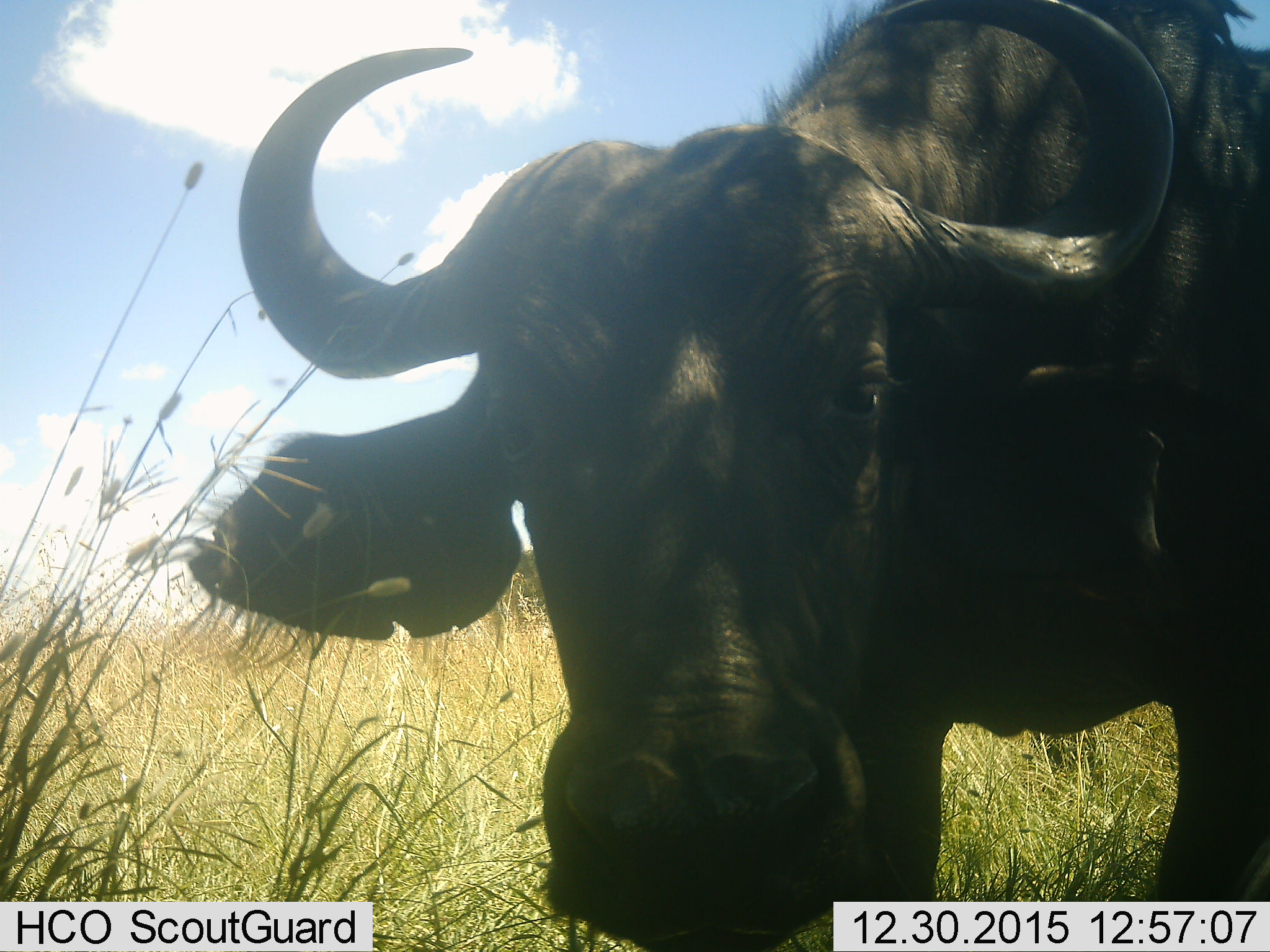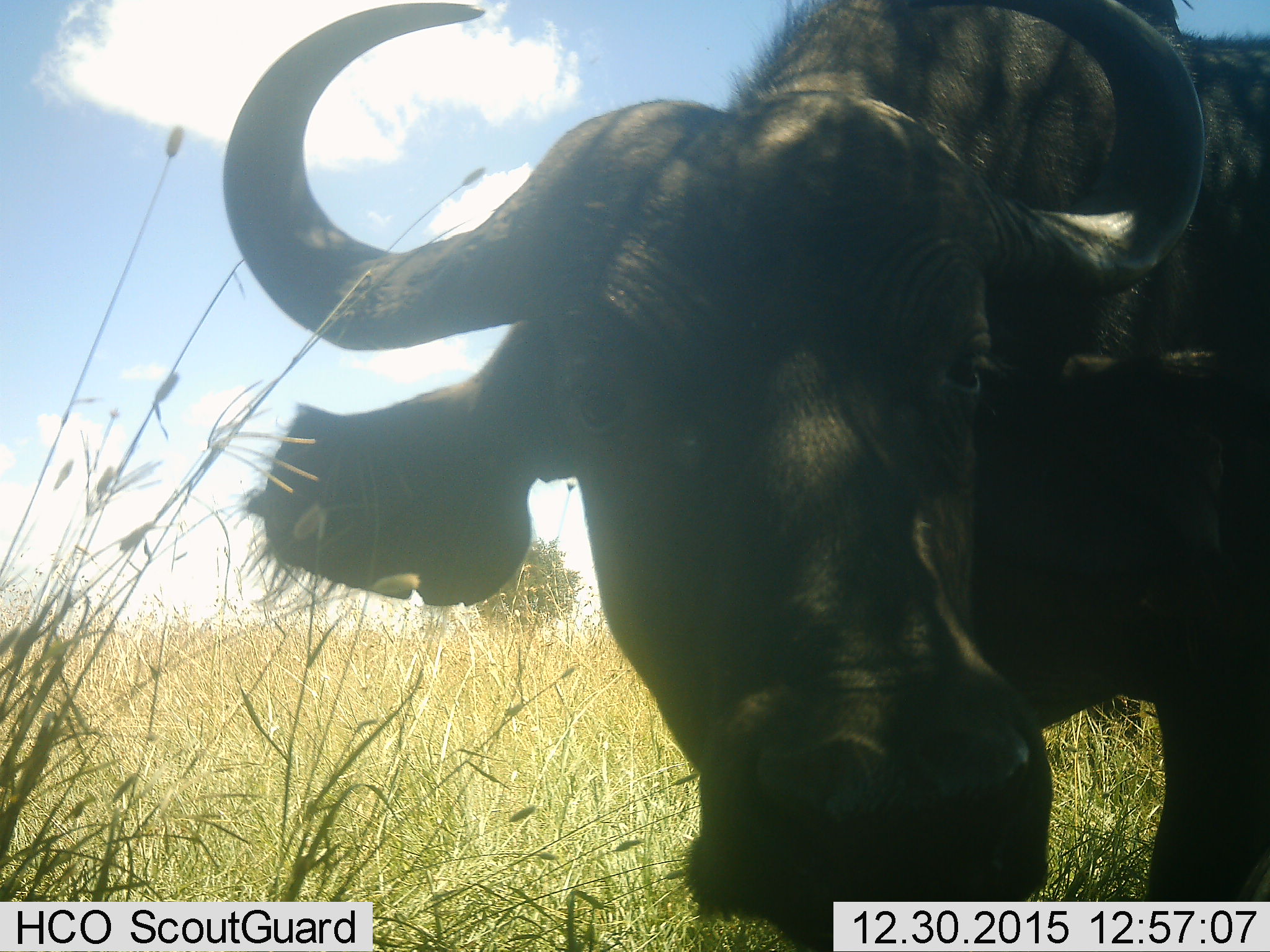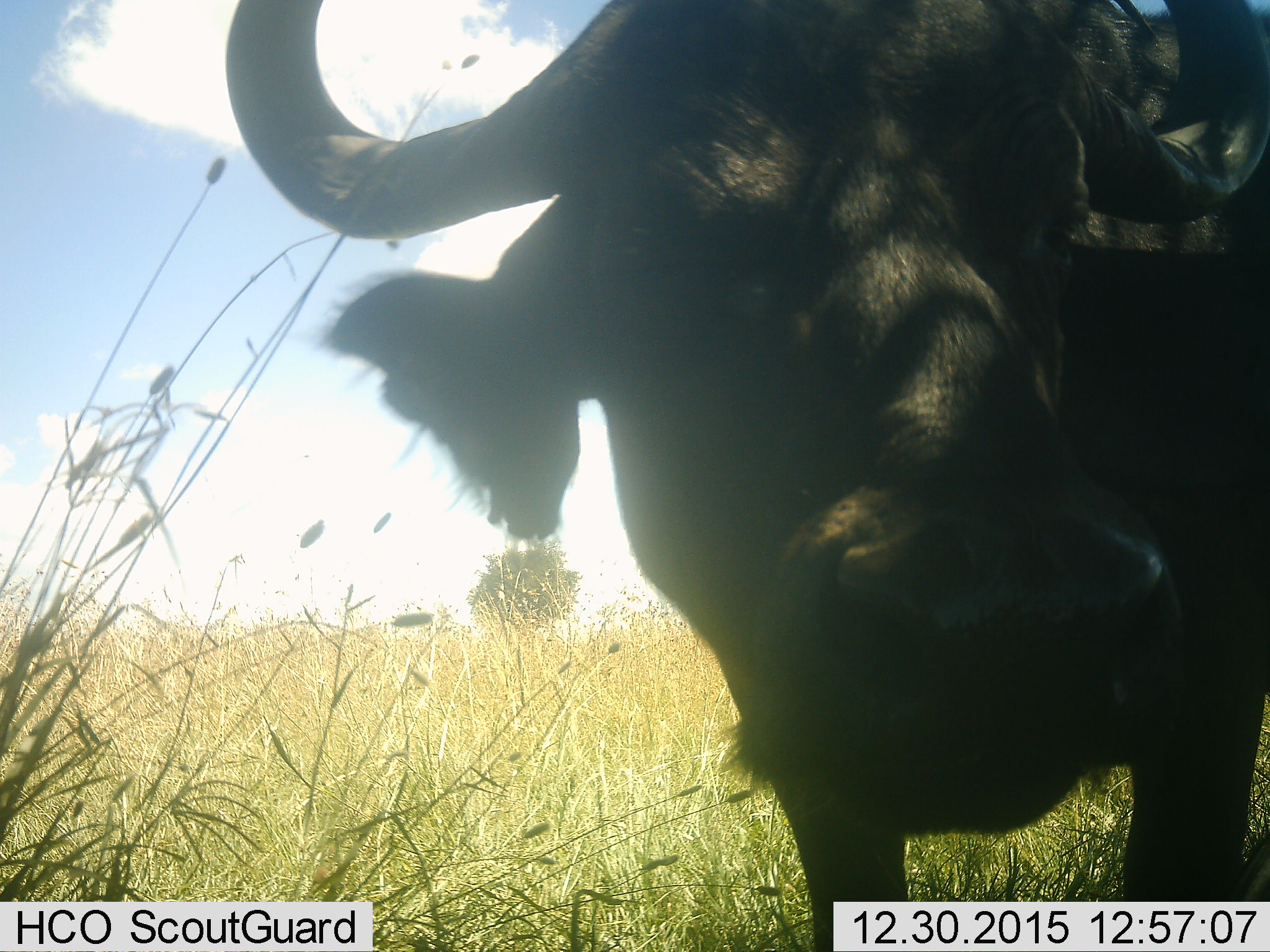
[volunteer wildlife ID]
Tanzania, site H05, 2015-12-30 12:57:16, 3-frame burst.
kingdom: Animalia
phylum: Chordata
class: Mammalia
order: Artiodactyla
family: Bovidae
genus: Syncerus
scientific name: Syncerus caffer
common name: cape buffalo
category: buffalo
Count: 1.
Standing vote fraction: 80%.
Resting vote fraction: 0%.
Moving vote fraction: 10%.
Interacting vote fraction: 10%.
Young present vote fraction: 0%.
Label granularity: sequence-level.